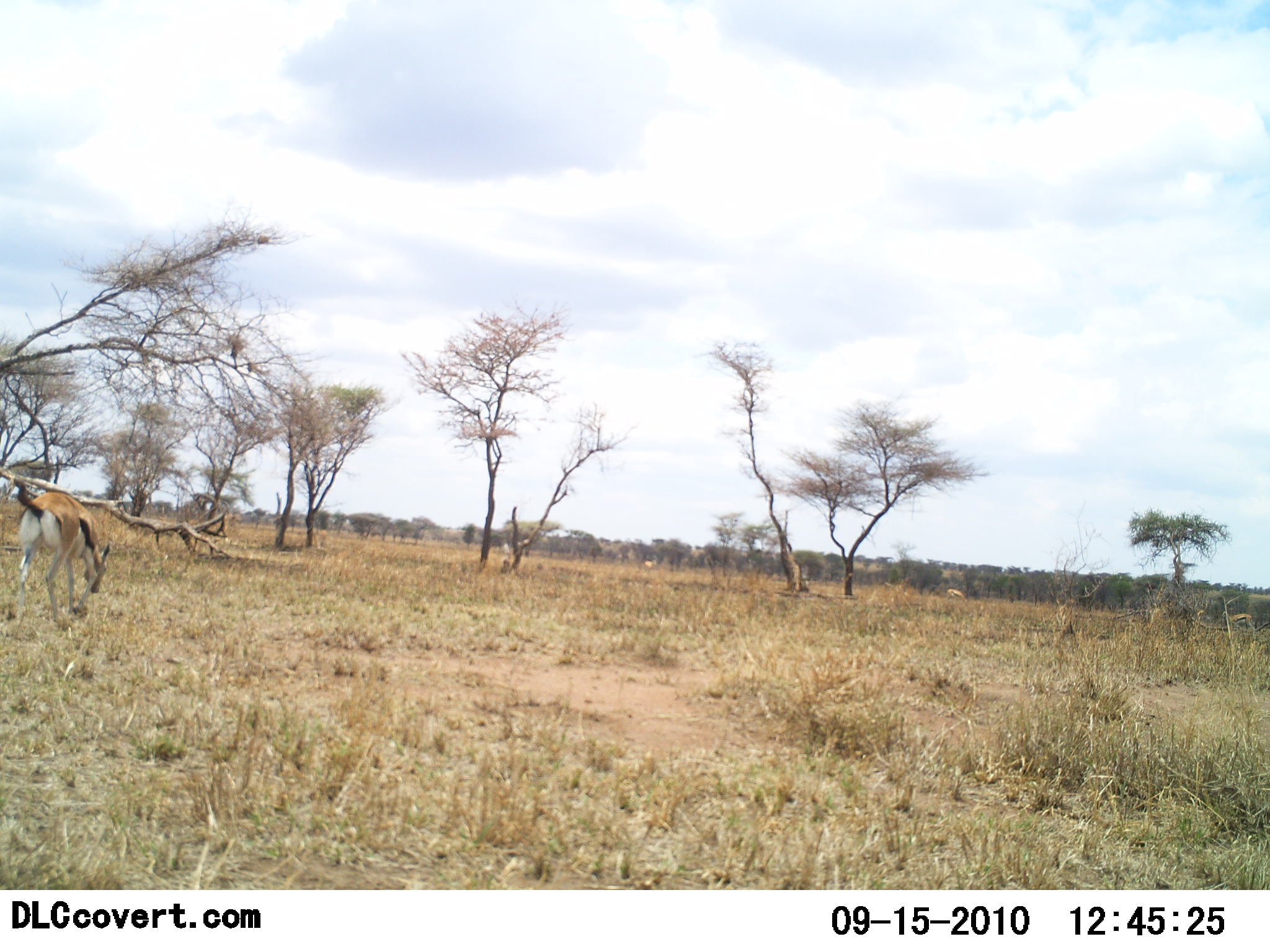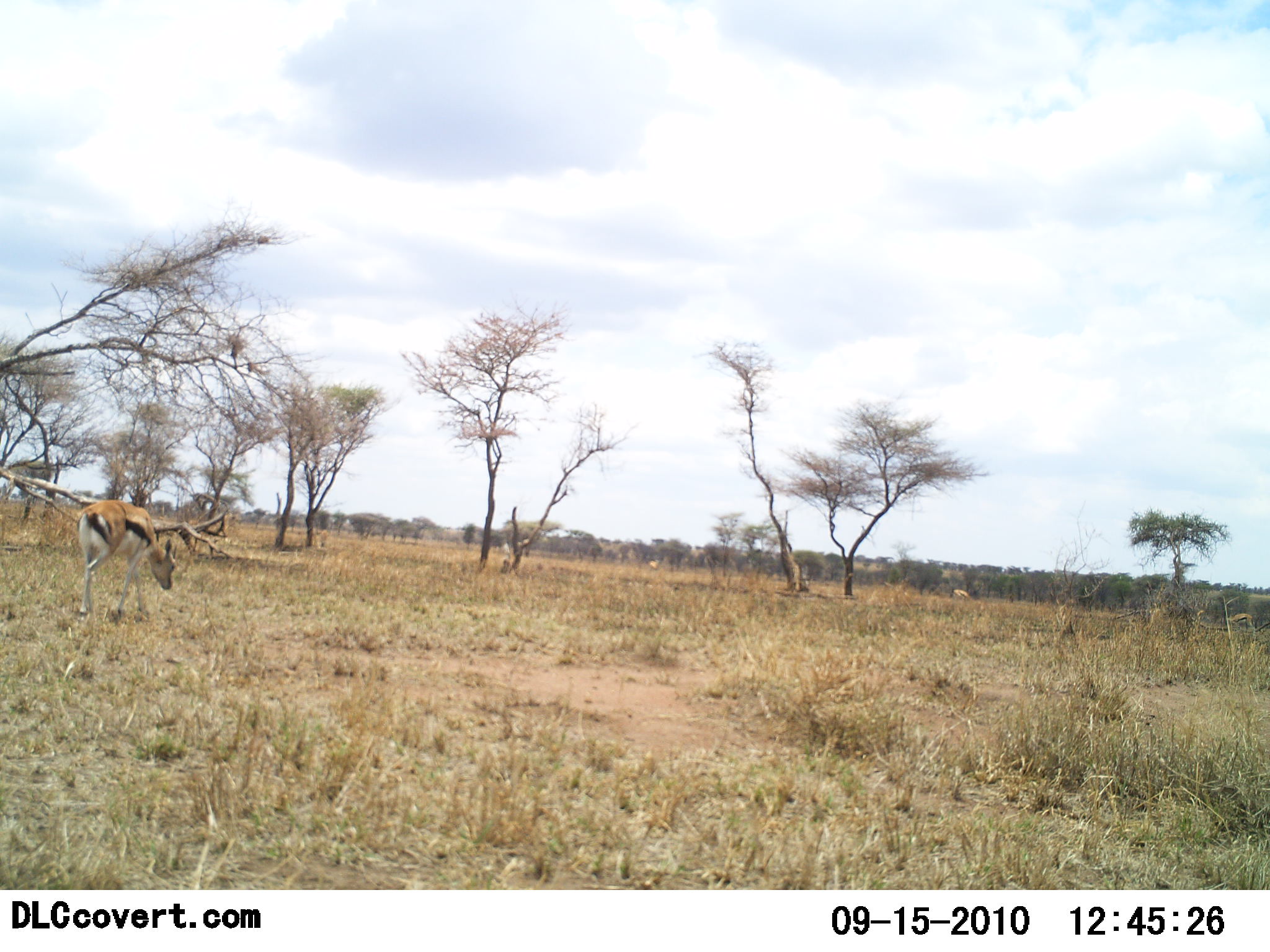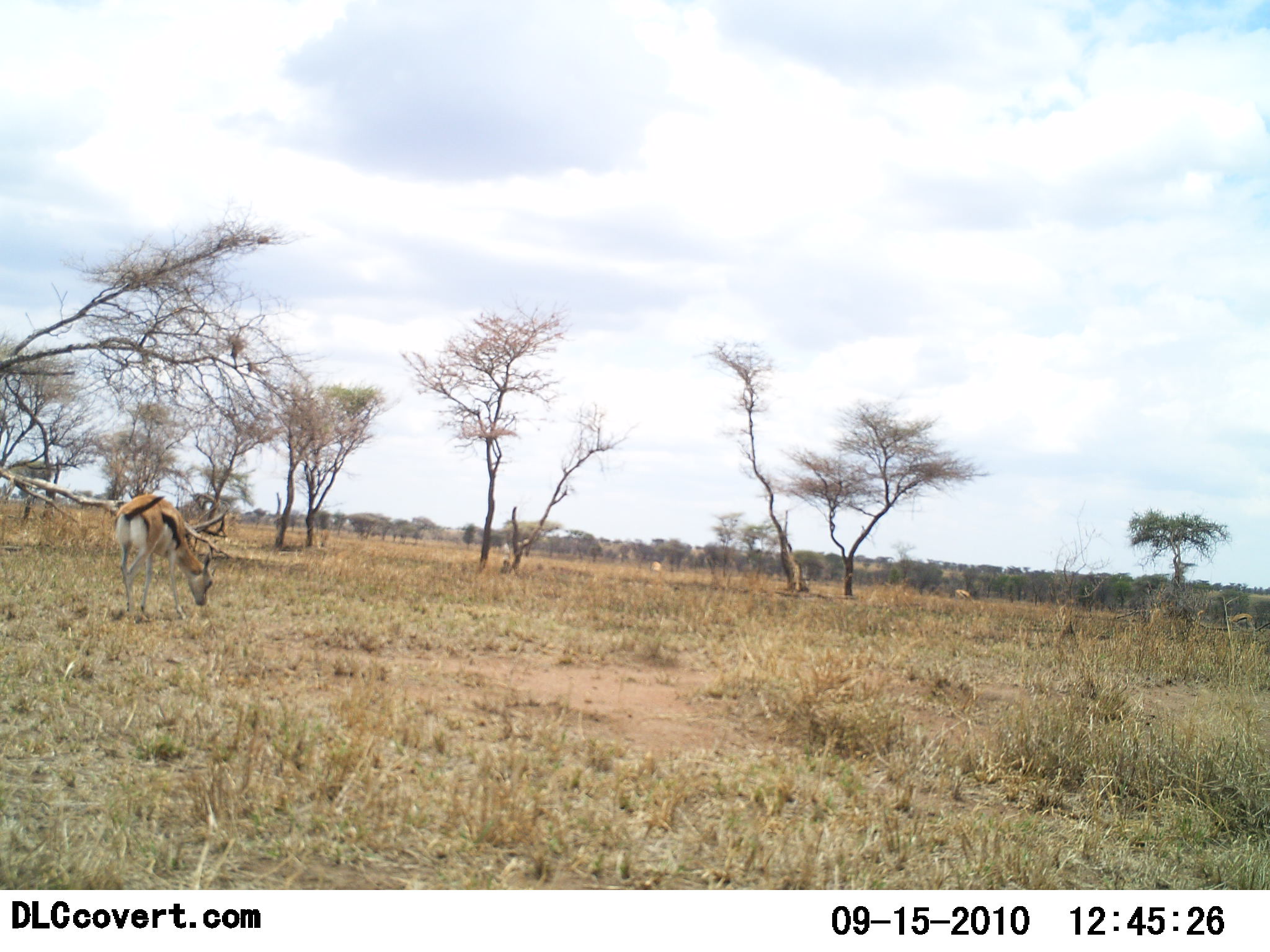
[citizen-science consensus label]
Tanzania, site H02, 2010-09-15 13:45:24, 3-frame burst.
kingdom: Animalia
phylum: Chordata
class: Mammalia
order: Artiodactyla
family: Bovidae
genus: Eudorcas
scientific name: Eudorcas thomsonii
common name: thomson's gazelle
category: gazellethomsons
Gazellethomsons (thomson's gazelle) (Eudorcas thomsonii), count 1. Behavior (volunteer vote fractions): standing 7%, resting 0%, moving 67%, interacting 0%. Young present (vote fraction): 0%. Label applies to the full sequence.